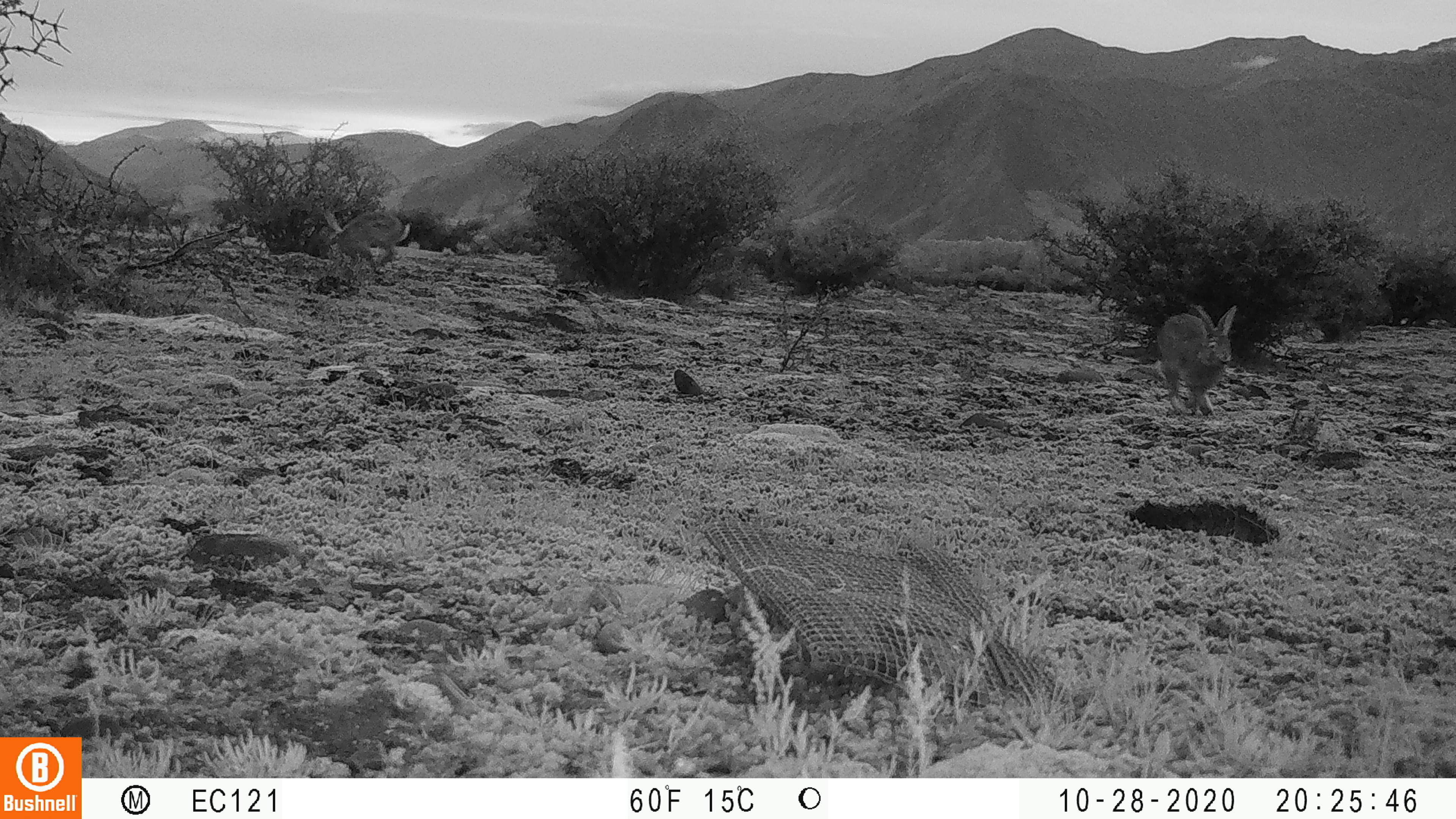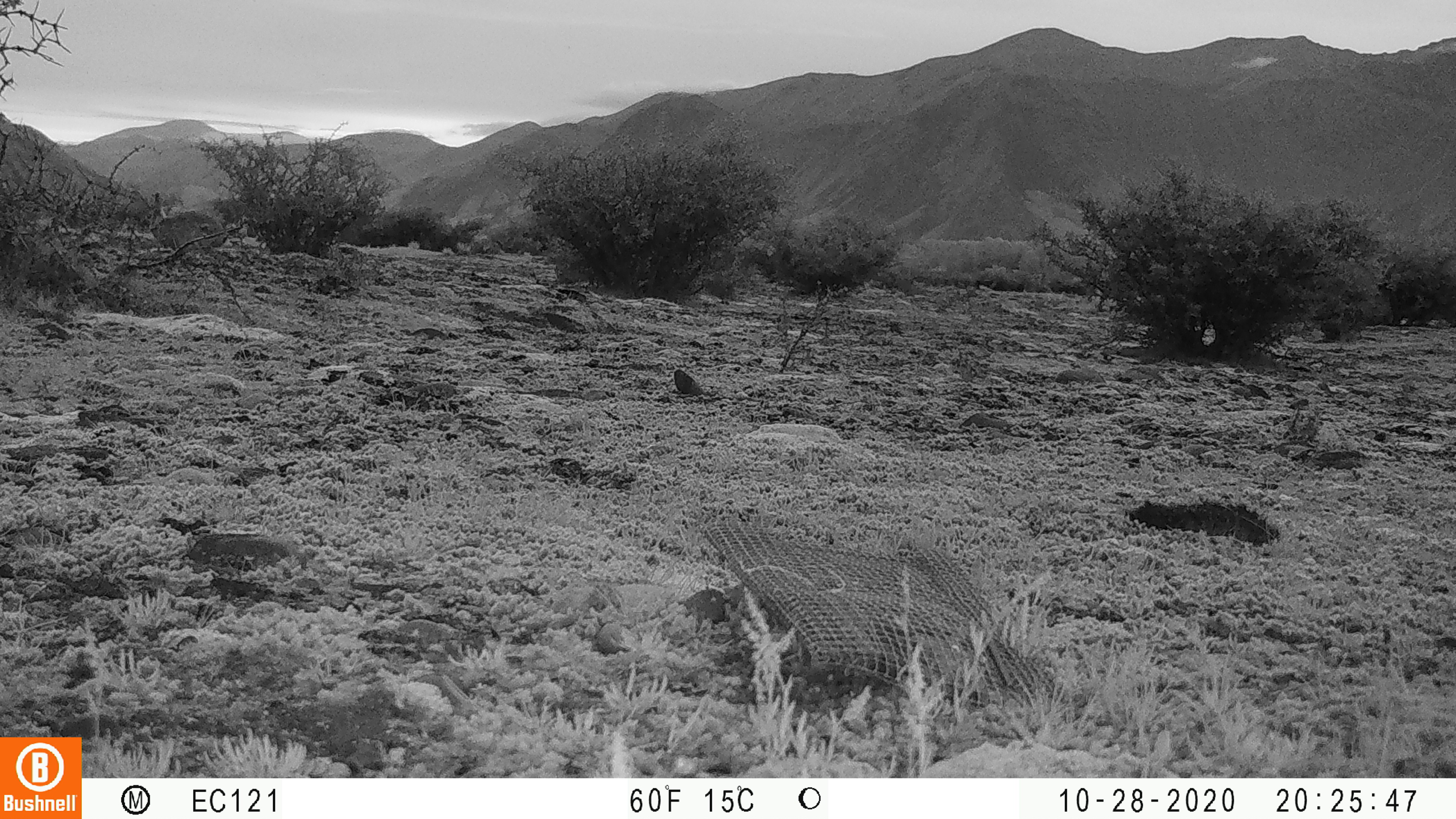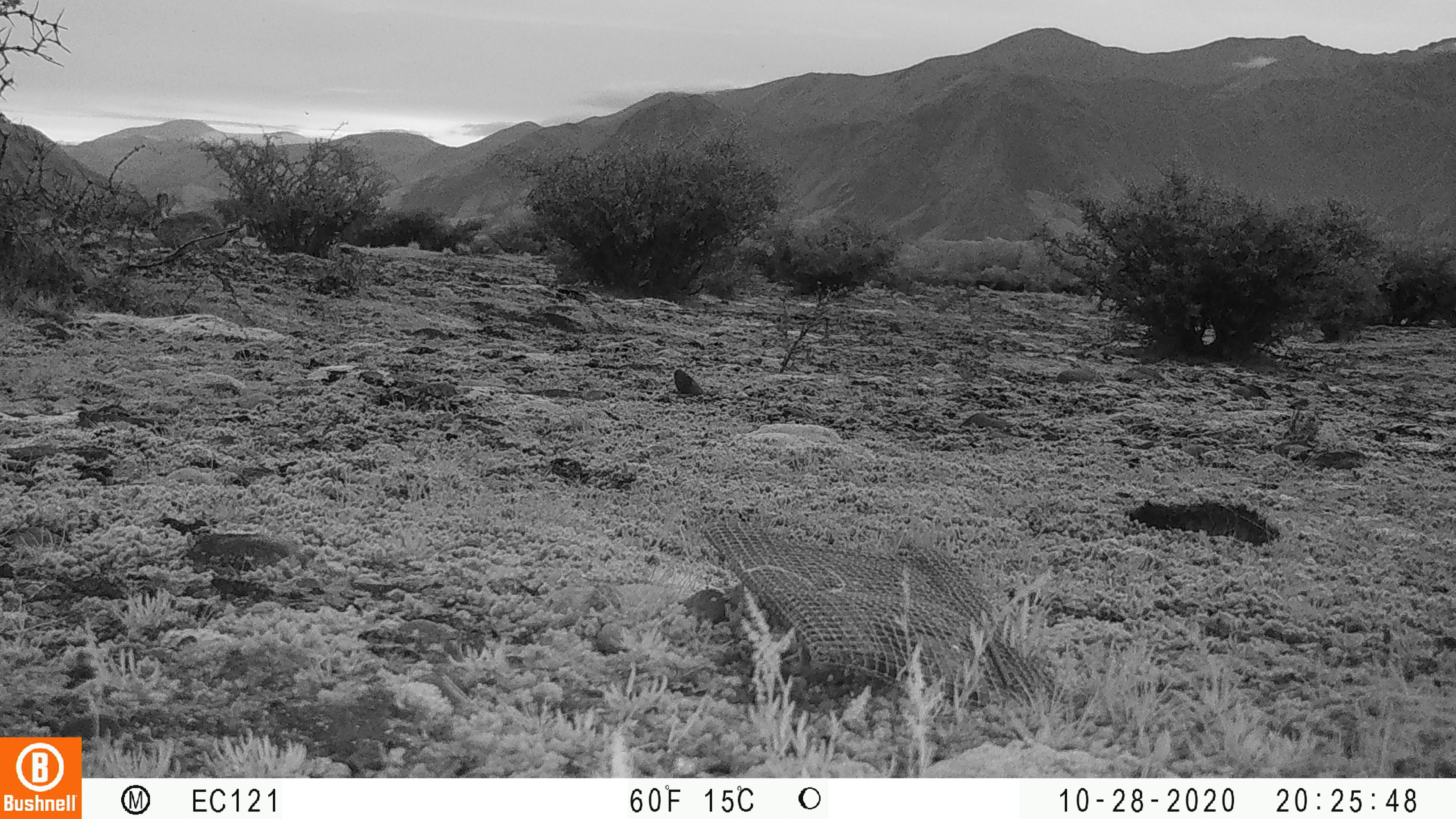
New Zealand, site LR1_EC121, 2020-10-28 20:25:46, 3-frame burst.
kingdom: Animalia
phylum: Chordata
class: Mammalia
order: Lagomorpha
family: Leporidae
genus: Oryctolagus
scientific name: Oryctolagus cuniculus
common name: european rabbit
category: rabbit